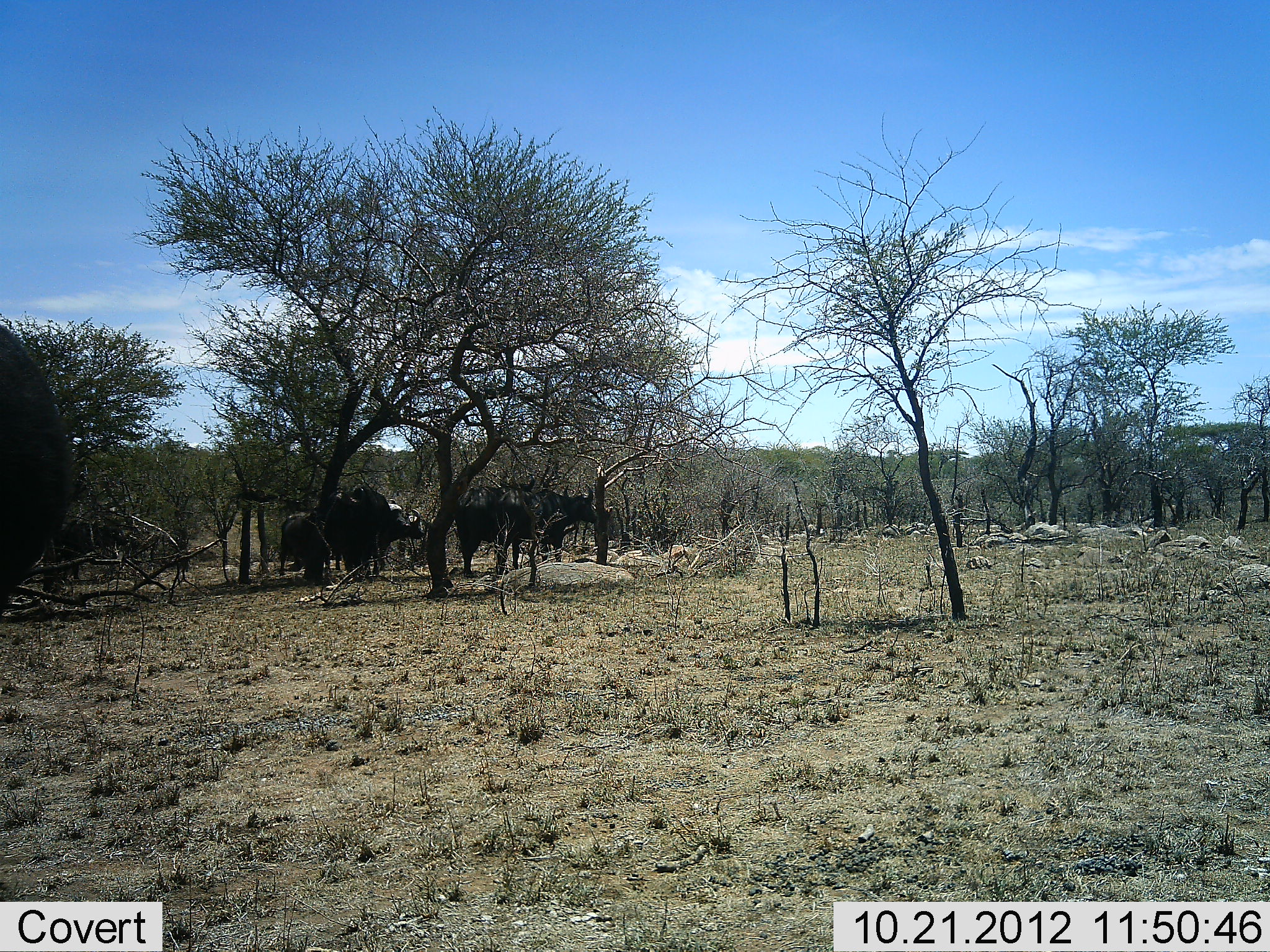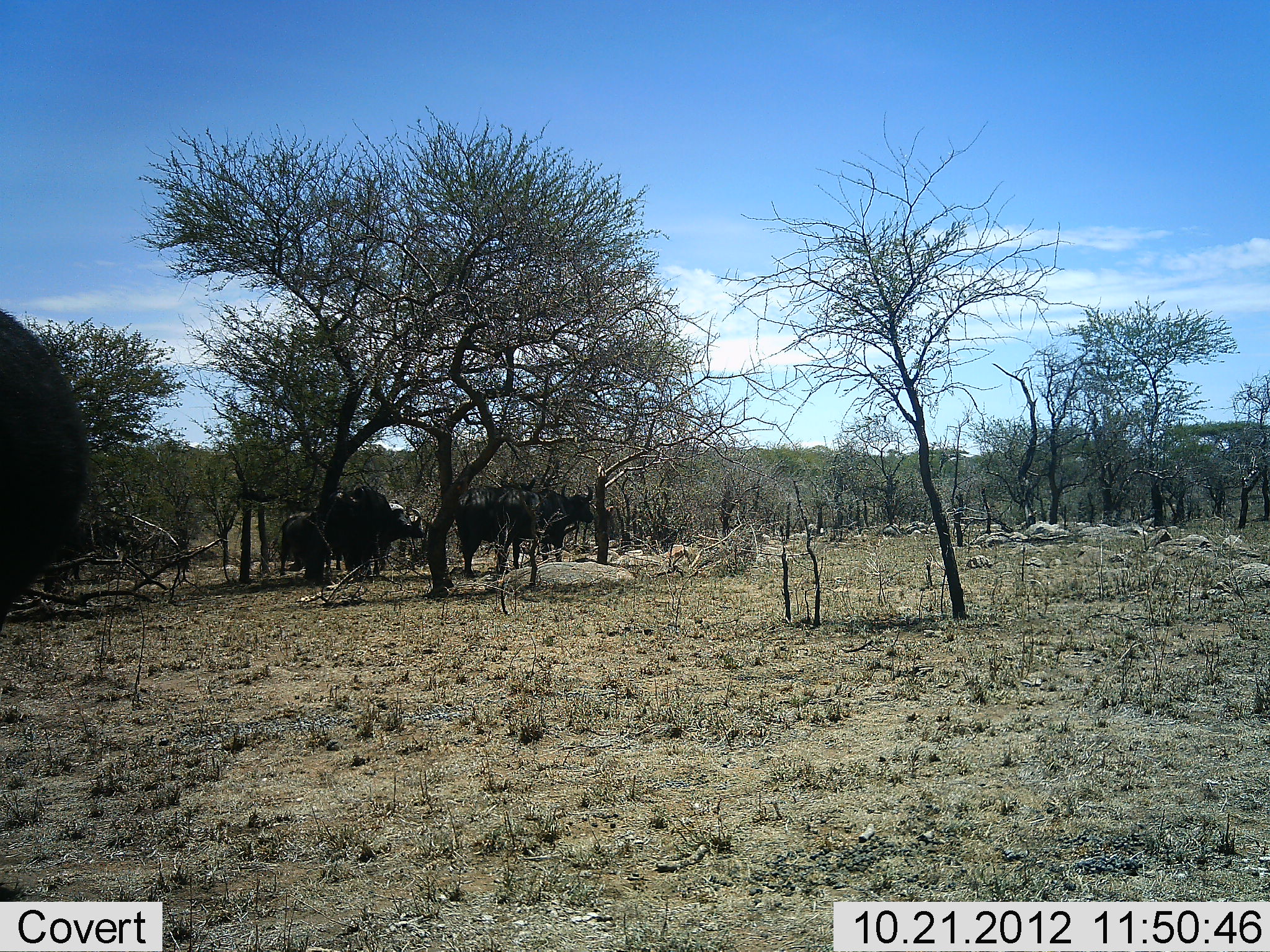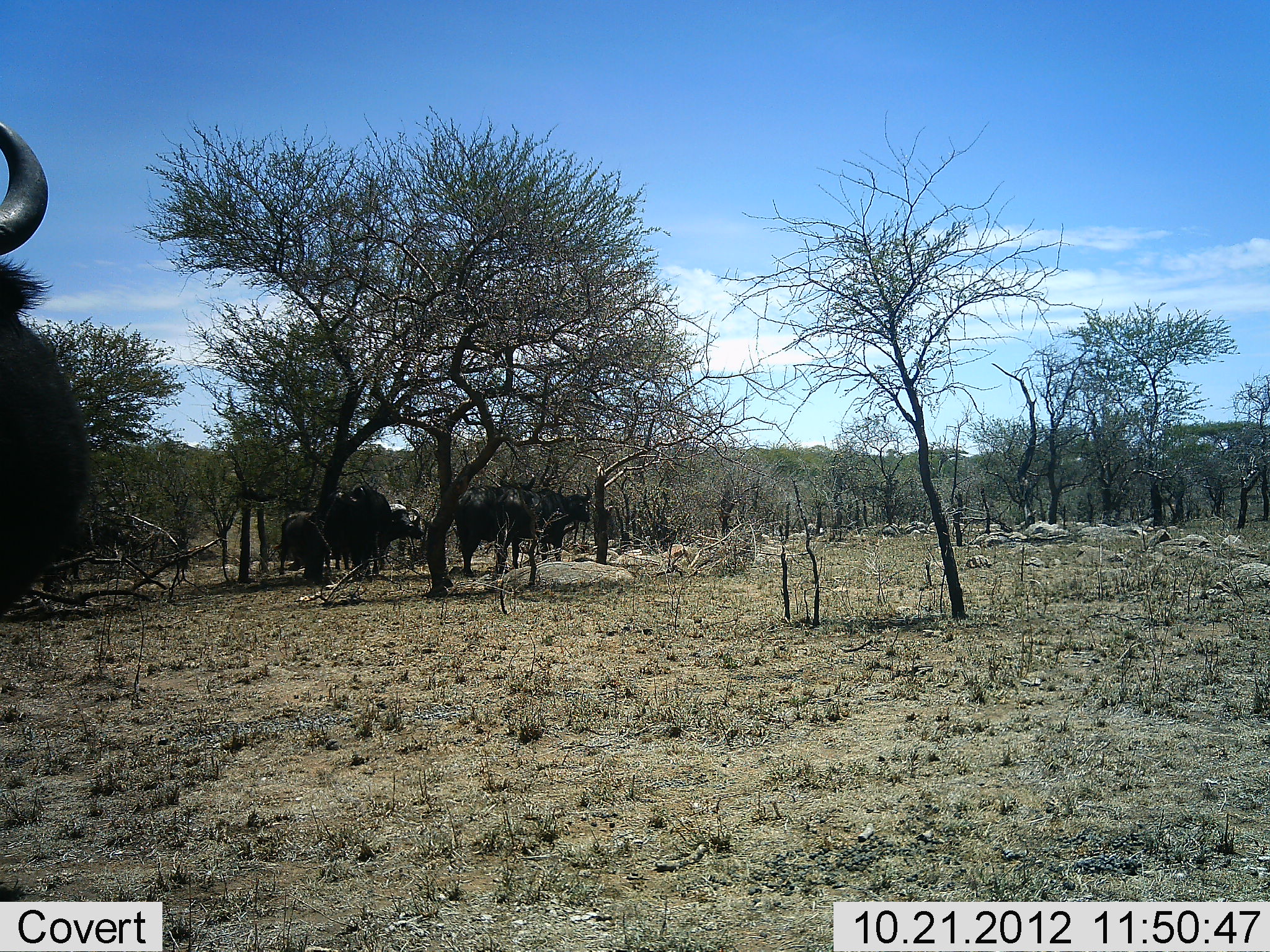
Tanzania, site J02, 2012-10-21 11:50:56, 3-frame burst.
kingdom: Animalia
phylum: Chordata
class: Mammalia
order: Artiodactyla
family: Bovidae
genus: Syncerus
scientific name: Syncerus caffer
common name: cape buffalo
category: buffalo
Buffalo (cape buffalo) (Syncerus caffer), count 5. Behavior (volunteer vote fractions): standing 100%, resting 0%, moving 0%, interacting 0%. Young present (vote fraction): 0%. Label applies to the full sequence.